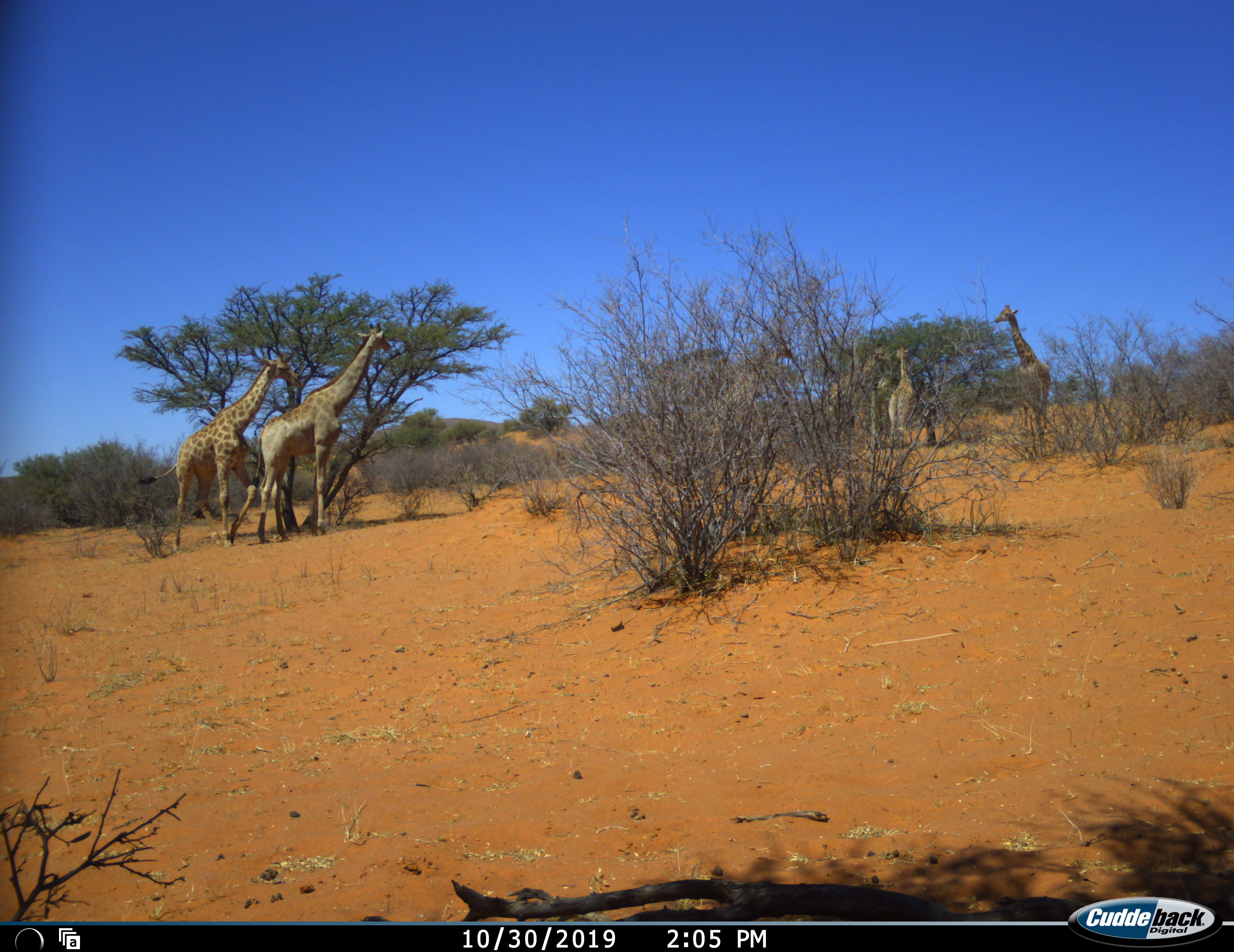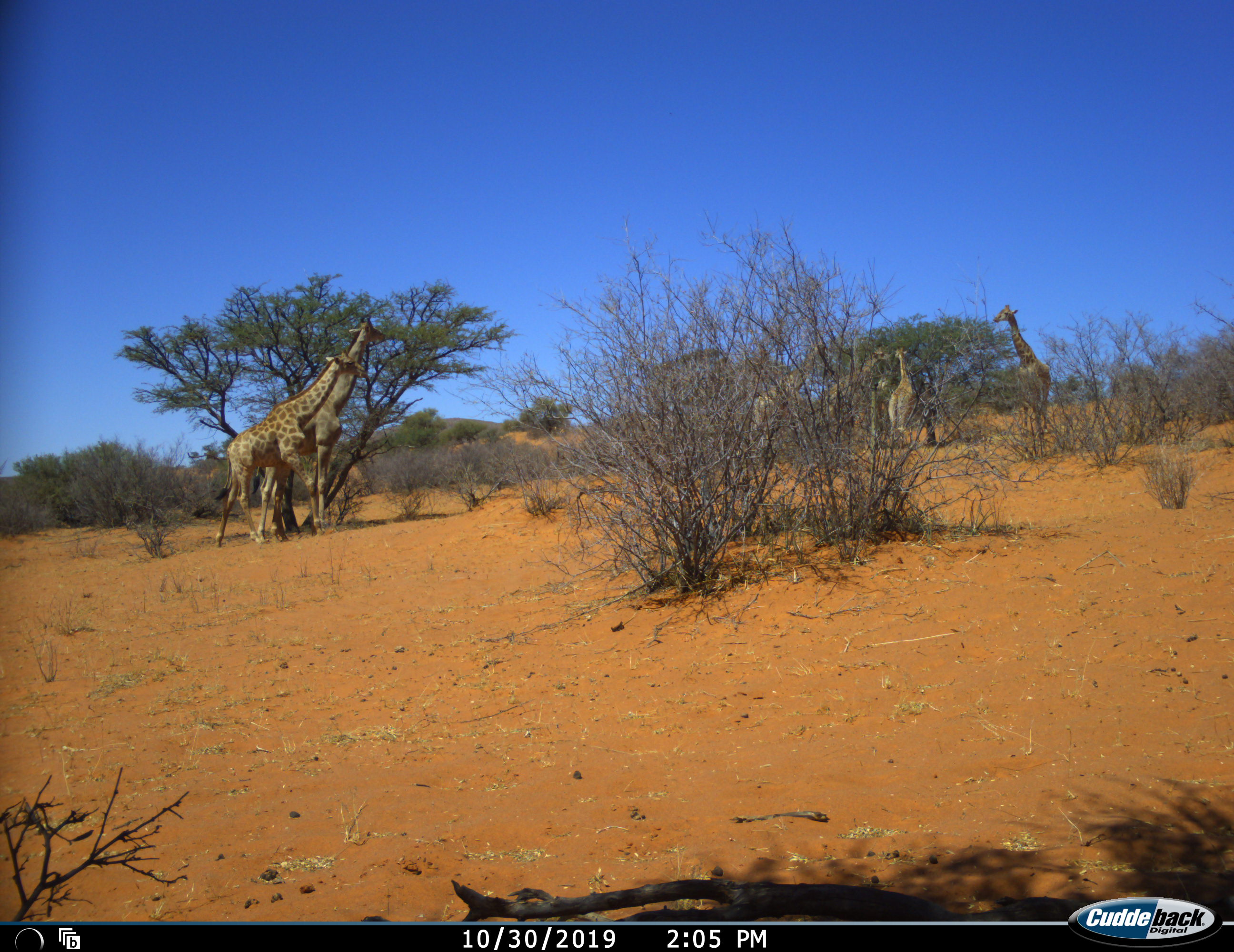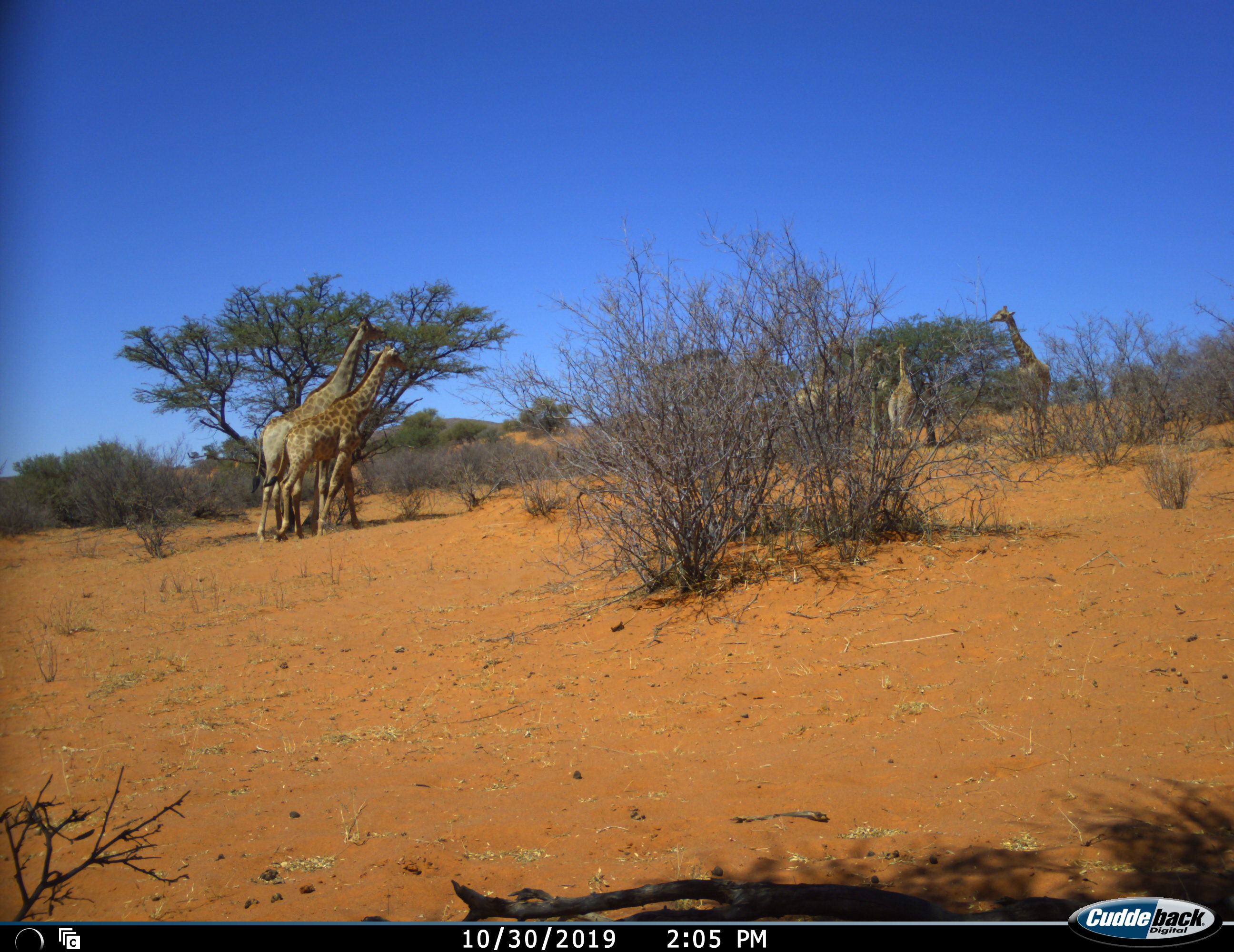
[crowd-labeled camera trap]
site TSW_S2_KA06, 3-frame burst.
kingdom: Animalia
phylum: Chordata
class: Mammalia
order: Artiodactyla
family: Giraffidae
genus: Giraffa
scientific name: Giraffa camelopardalis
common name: giraffe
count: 6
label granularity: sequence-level